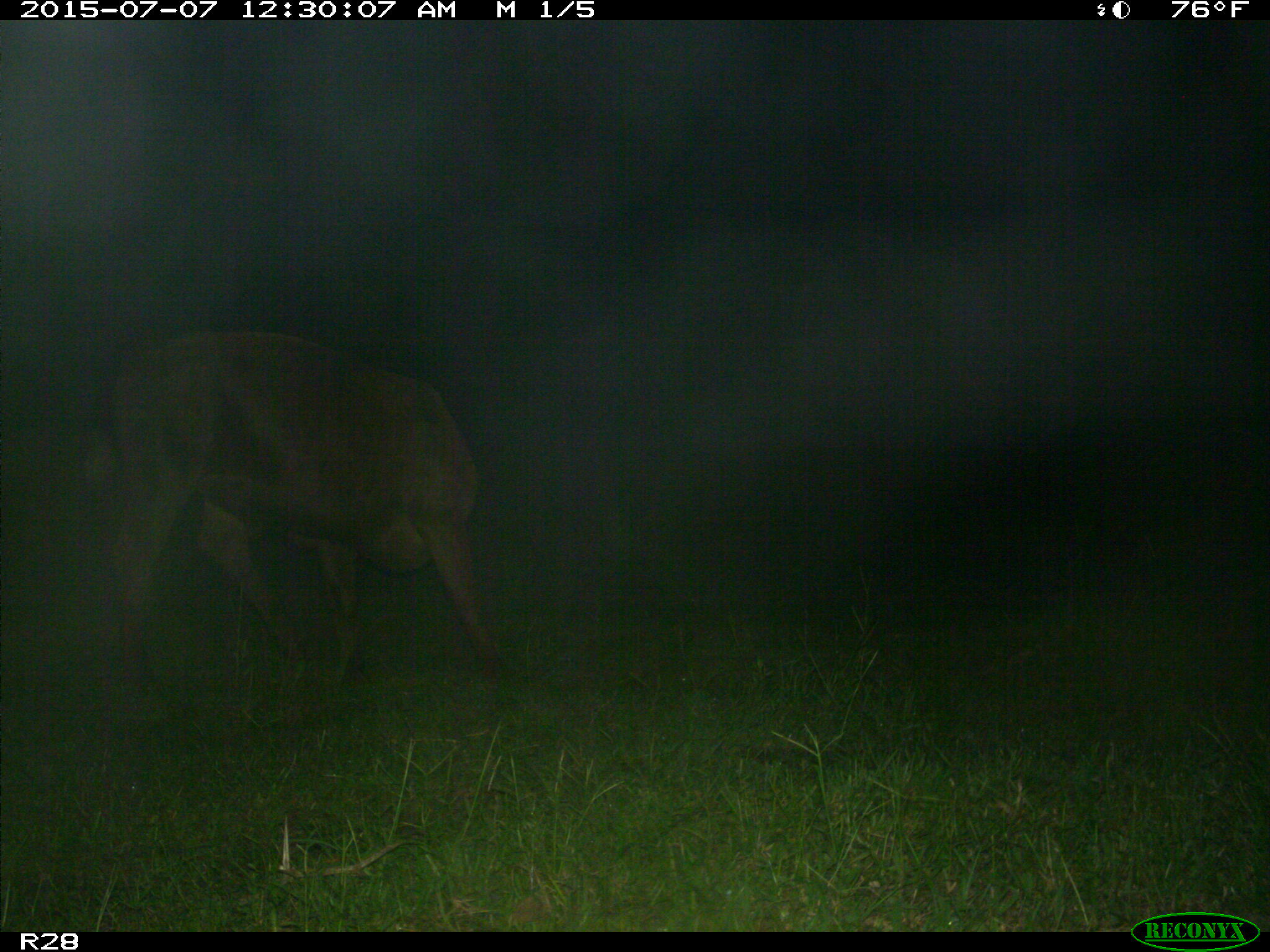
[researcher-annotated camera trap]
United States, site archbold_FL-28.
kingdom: Animalia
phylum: Chordata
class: Mammalia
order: Artiodactyla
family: Bovidae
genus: Bos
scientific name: Bos taurus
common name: domestic cow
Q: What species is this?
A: Bos taurus (domestic cow).